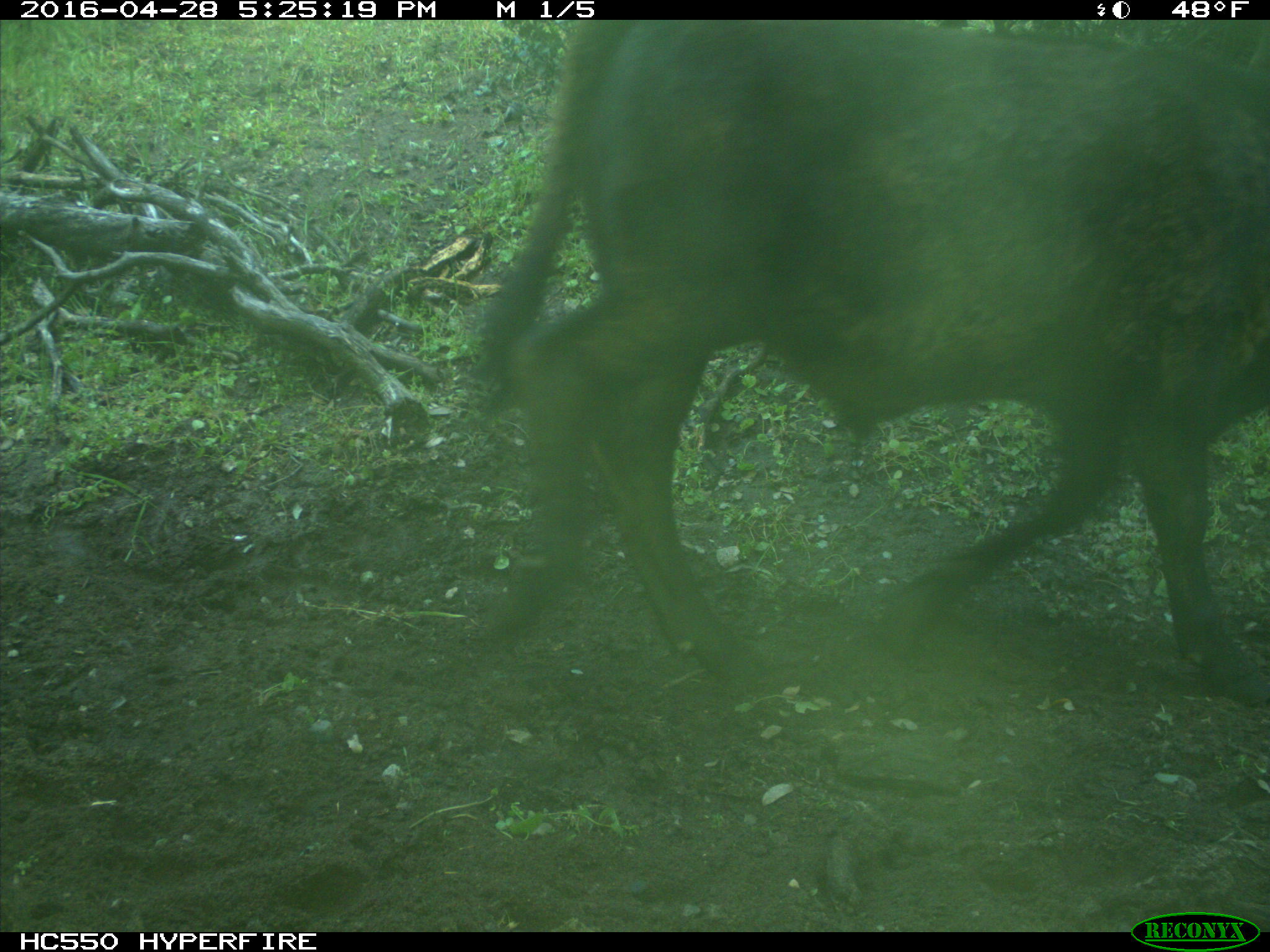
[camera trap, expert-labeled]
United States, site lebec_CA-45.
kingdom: Animalia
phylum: Chordata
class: Mammalia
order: Artiodactyla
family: Bovidae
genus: Bos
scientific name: Bos taurus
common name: domestic cow